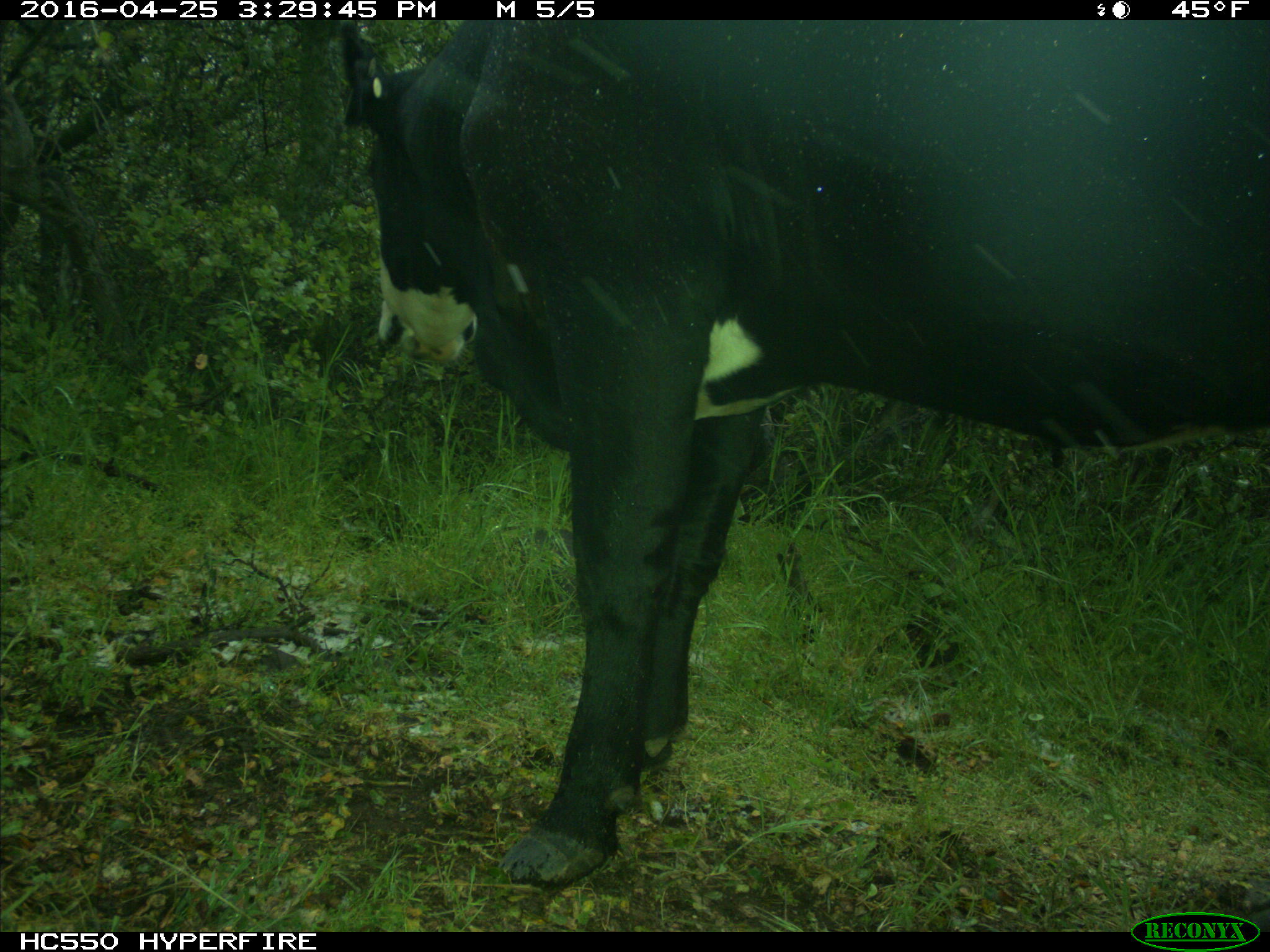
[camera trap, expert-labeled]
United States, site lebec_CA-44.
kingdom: Animalia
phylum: Chordata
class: Mammalia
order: Artiodactyla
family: Bovidae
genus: Bos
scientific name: Bos taurus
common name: domestic cow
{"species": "Bos taurus (domestic cow)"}